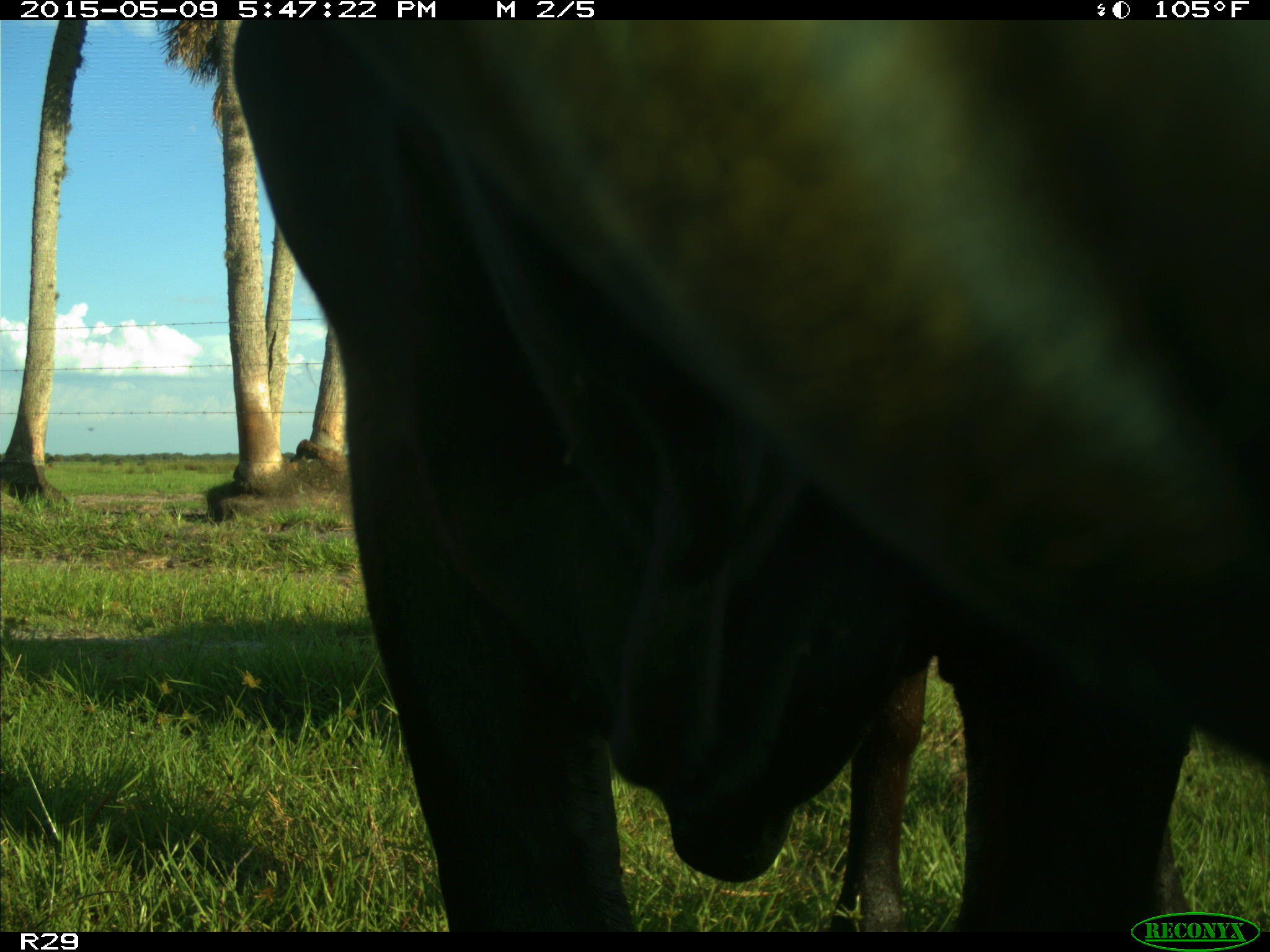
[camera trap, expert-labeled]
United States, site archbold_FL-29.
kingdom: Animalia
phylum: Chordata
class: Mammalia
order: Artiodactyla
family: Bovidae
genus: Bos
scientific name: Bos taurus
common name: domestic cow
Bos taurus (domestic cow).